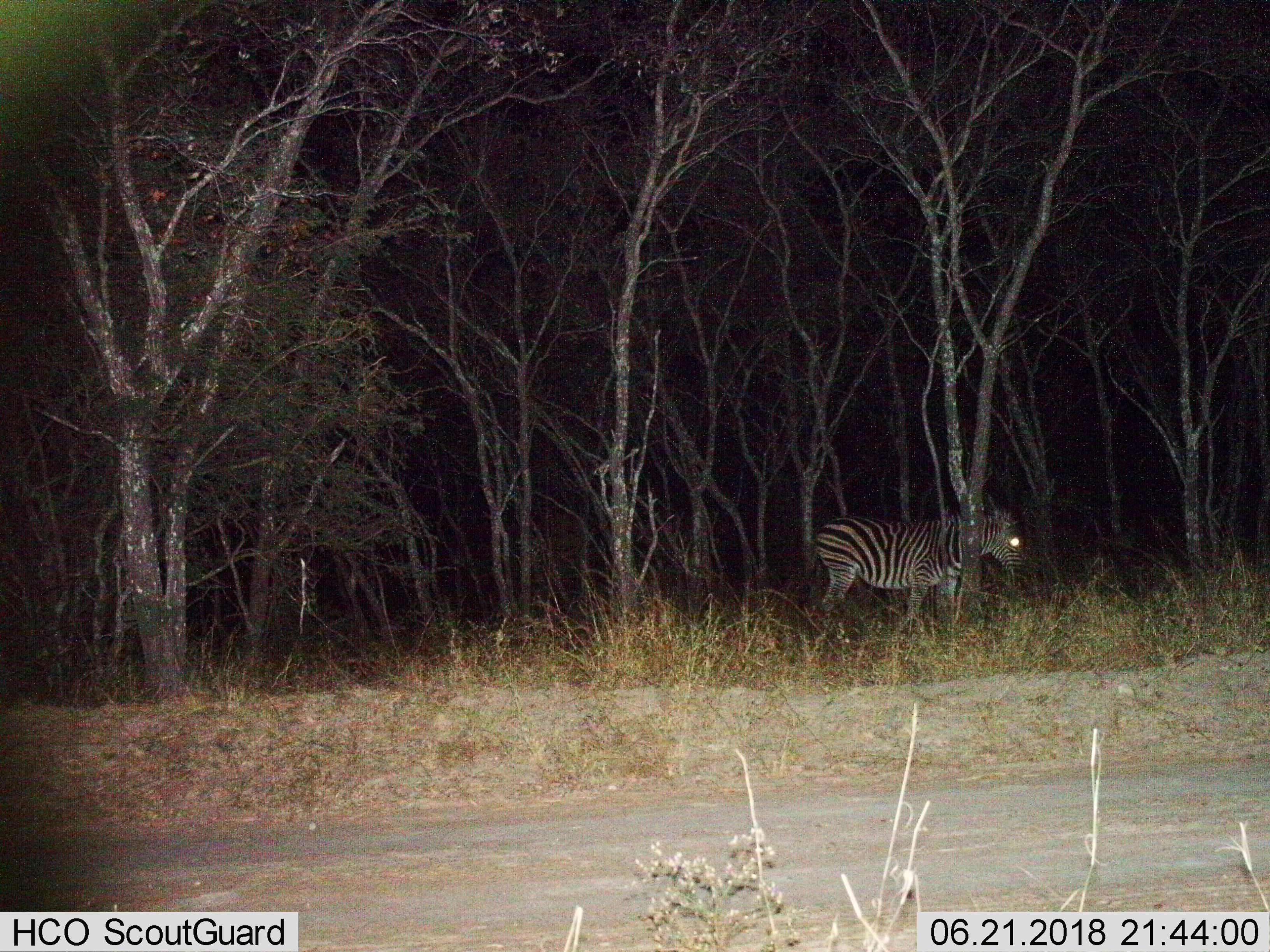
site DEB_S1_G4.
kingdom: Animalia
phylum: Chordata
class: Mammalia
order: Perissodactyla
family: Equidae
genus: Equus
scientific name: Equus quagga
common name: plains zebra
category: zebraplains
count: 1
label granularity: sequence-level